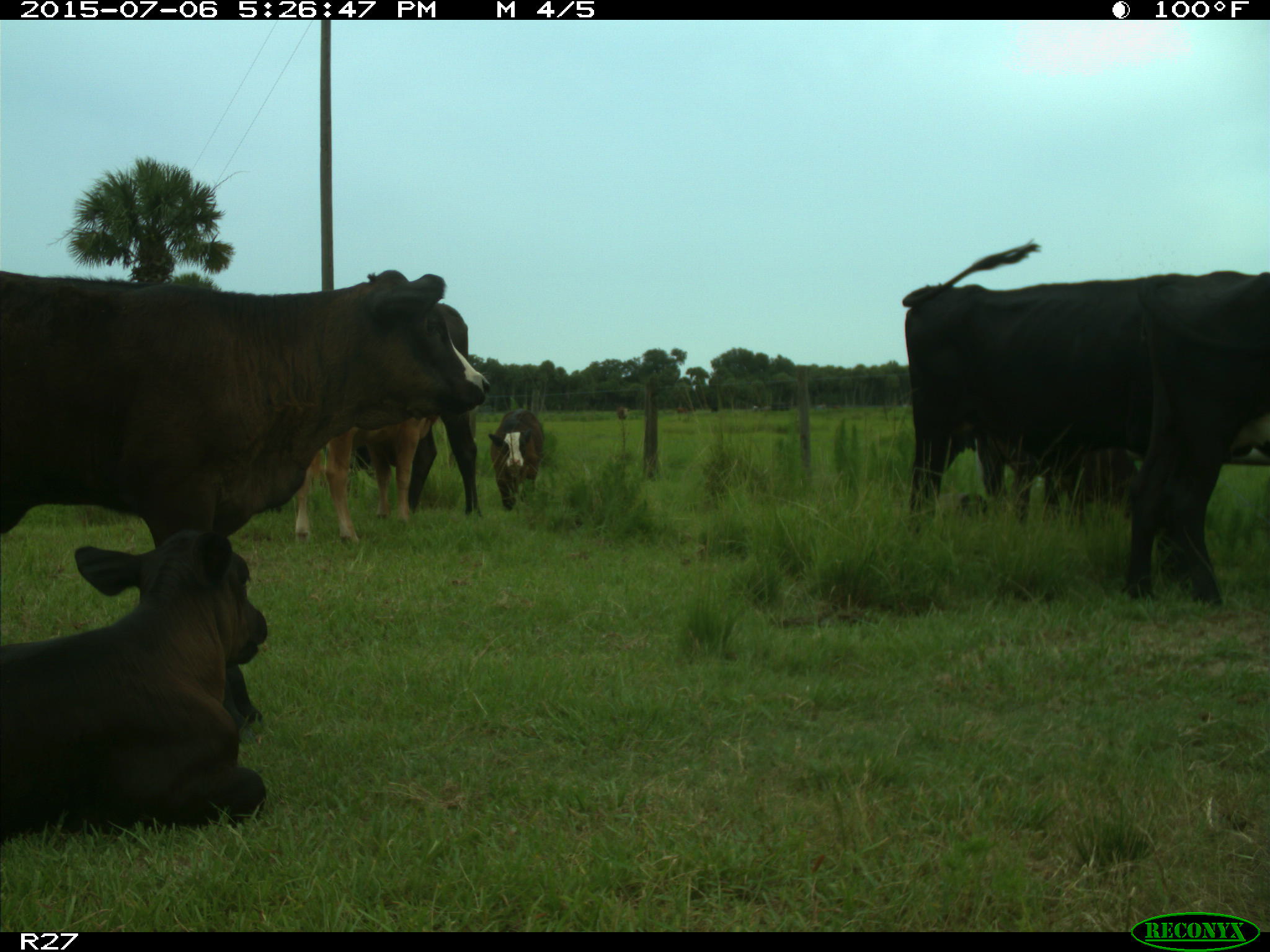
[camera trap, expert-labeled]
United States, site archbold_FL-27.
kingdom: Animalia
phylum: Chordata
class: Mammalia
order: Artiodactyla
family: Bovidae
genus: Bos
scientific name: Bos taurus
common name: domestic cow